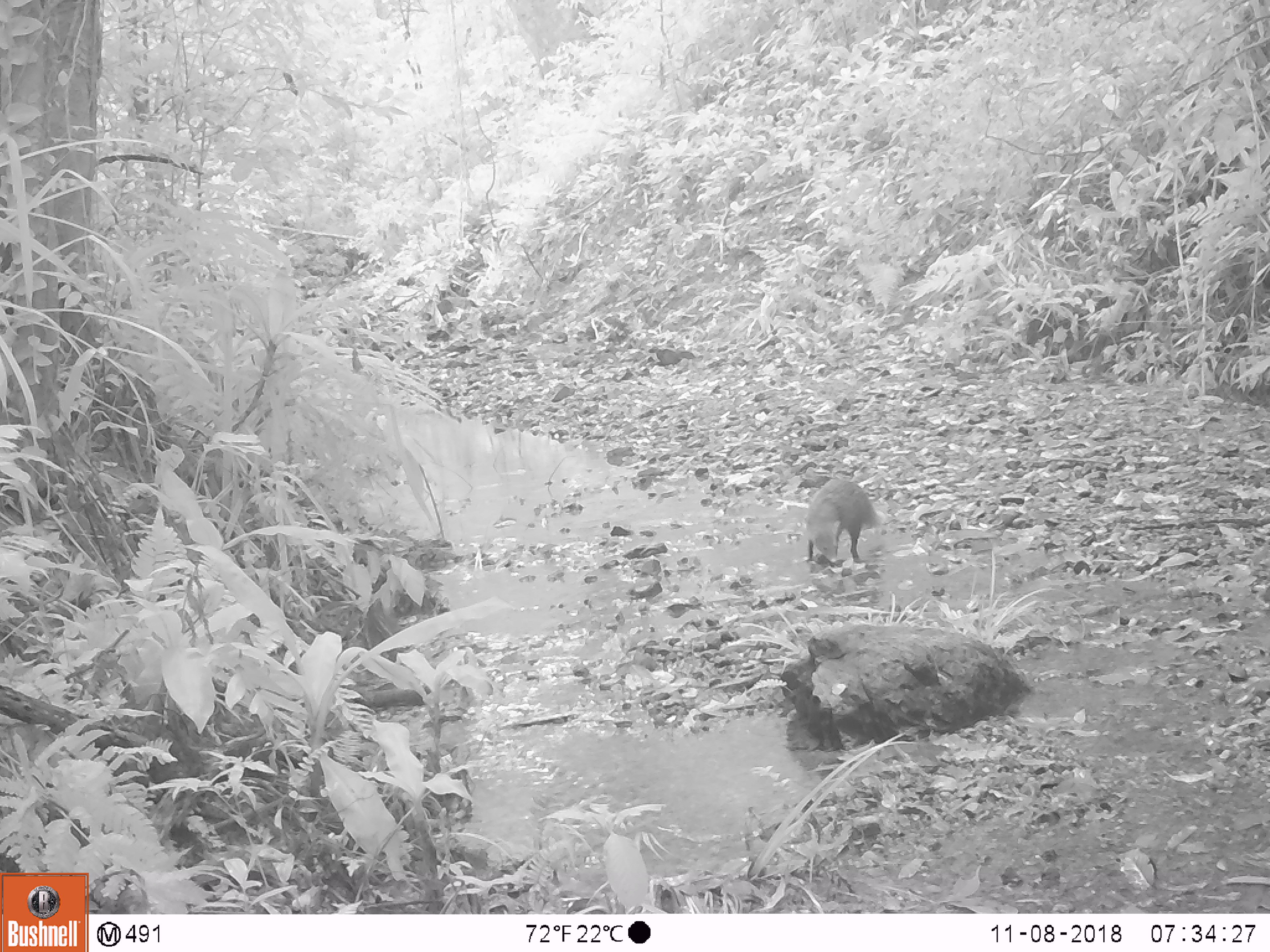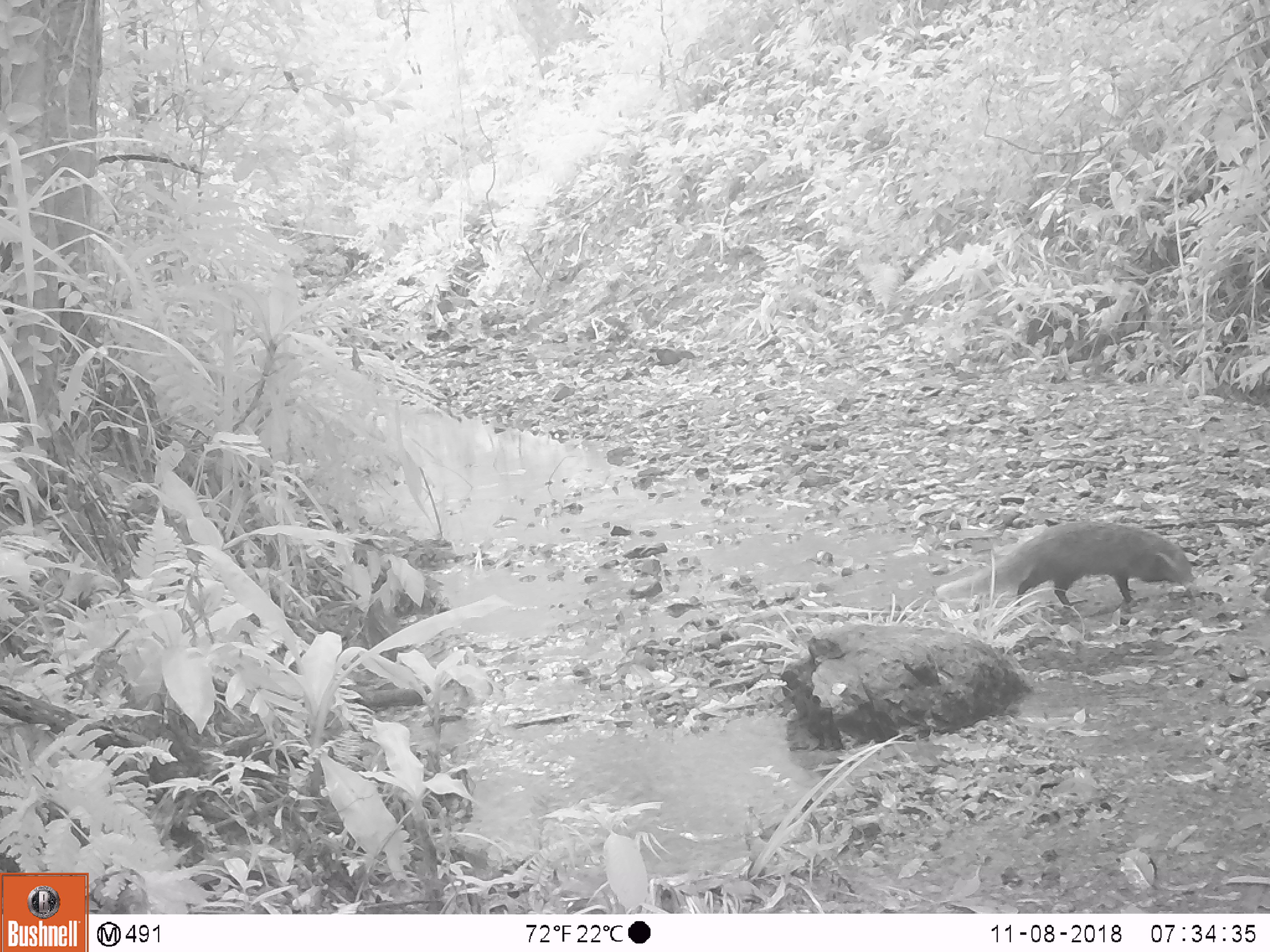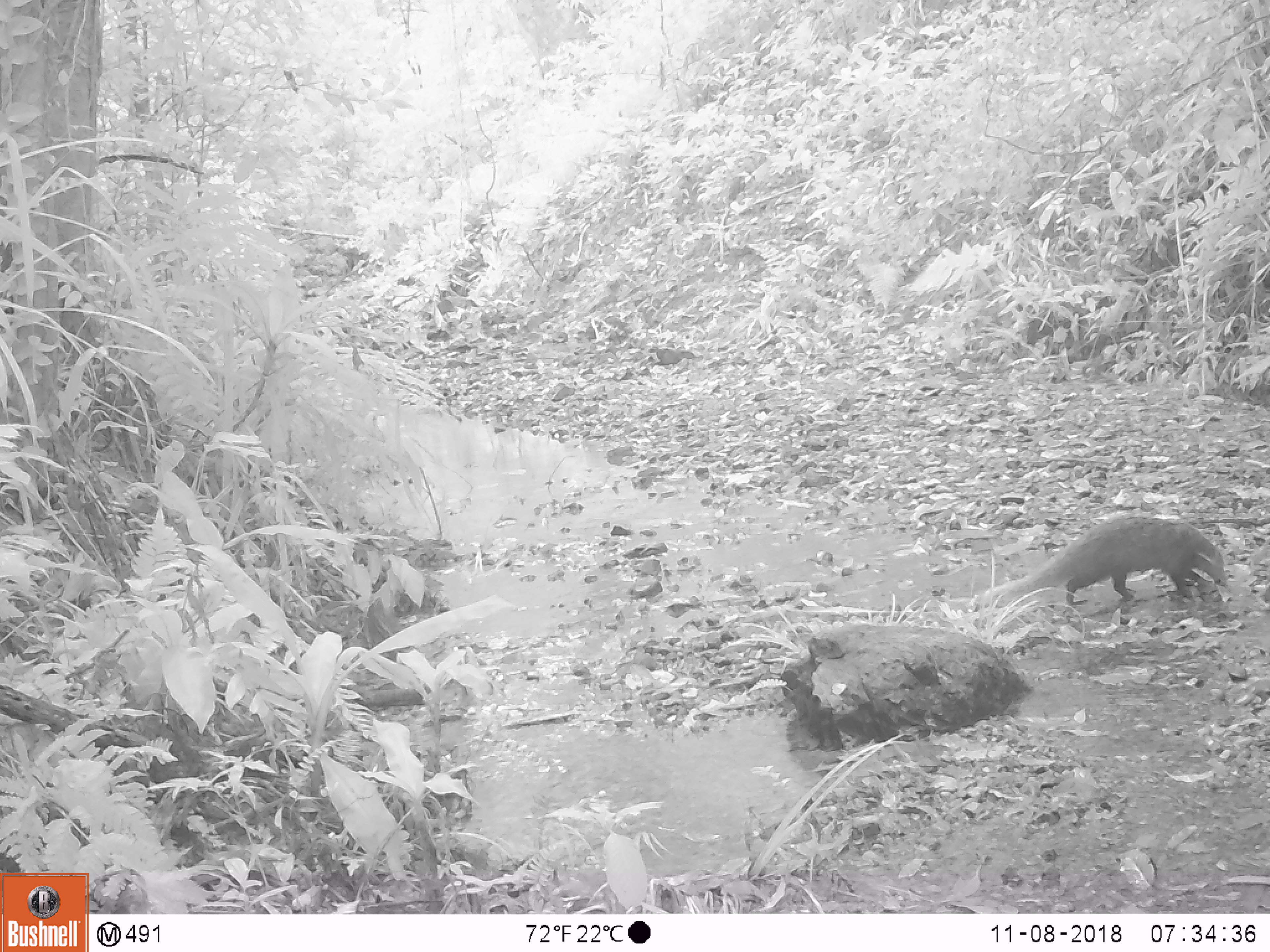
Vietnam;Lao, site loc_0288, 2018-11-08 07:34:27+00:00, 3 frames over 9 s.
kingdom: Animalia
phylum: Chordata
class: Mammalia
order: Carnivora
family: Herpestidae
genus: Urva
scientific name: Urva urva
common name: crab-eating mongoose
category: crab eating mongoose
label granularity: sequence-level